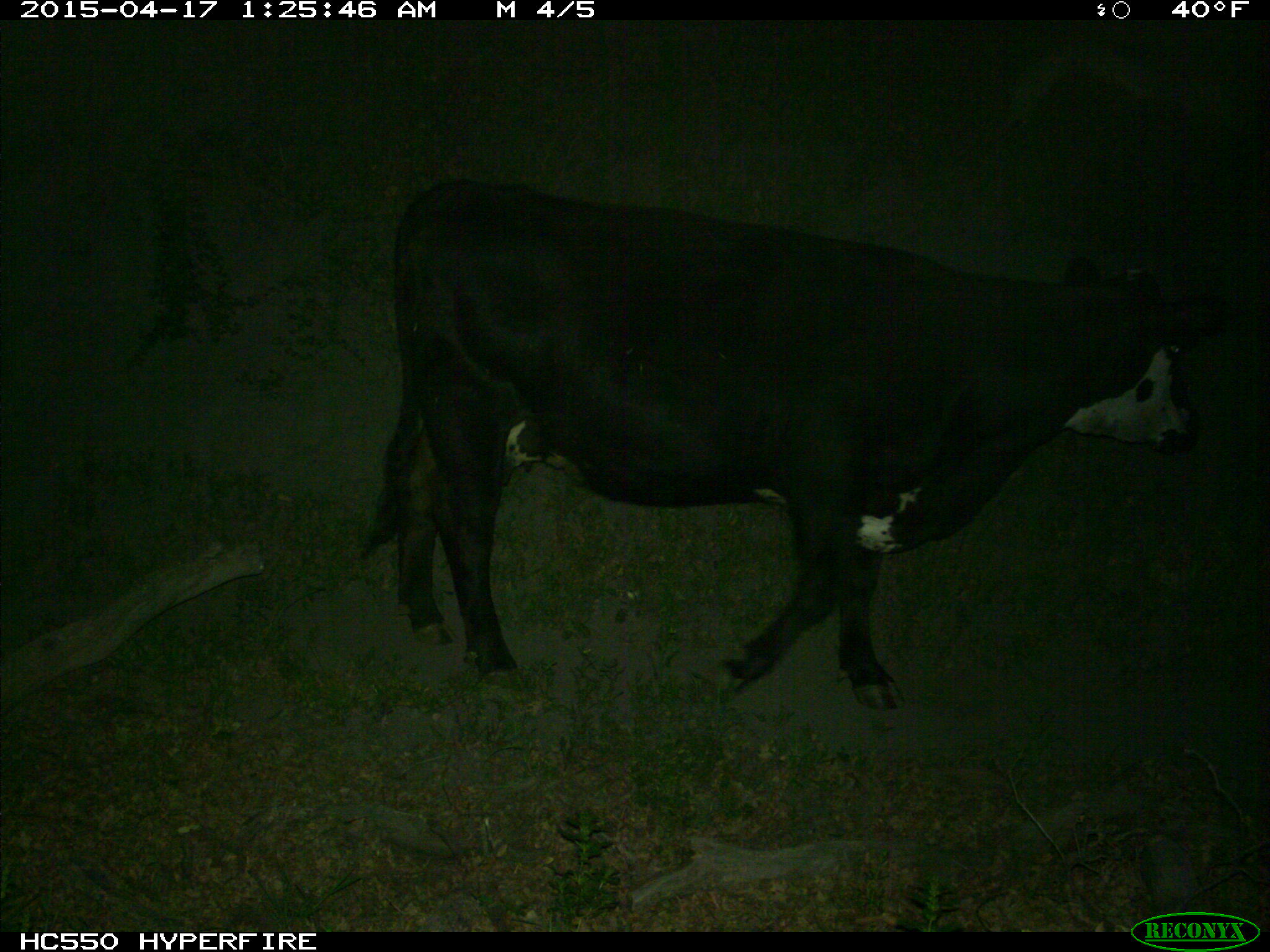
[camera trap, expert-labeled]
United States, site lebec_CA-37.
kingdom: Animalia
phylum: Chordata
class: Mammalia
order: Artiodactyla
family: Bovidae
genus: Bos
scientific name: Bos taurus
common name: domestic cow